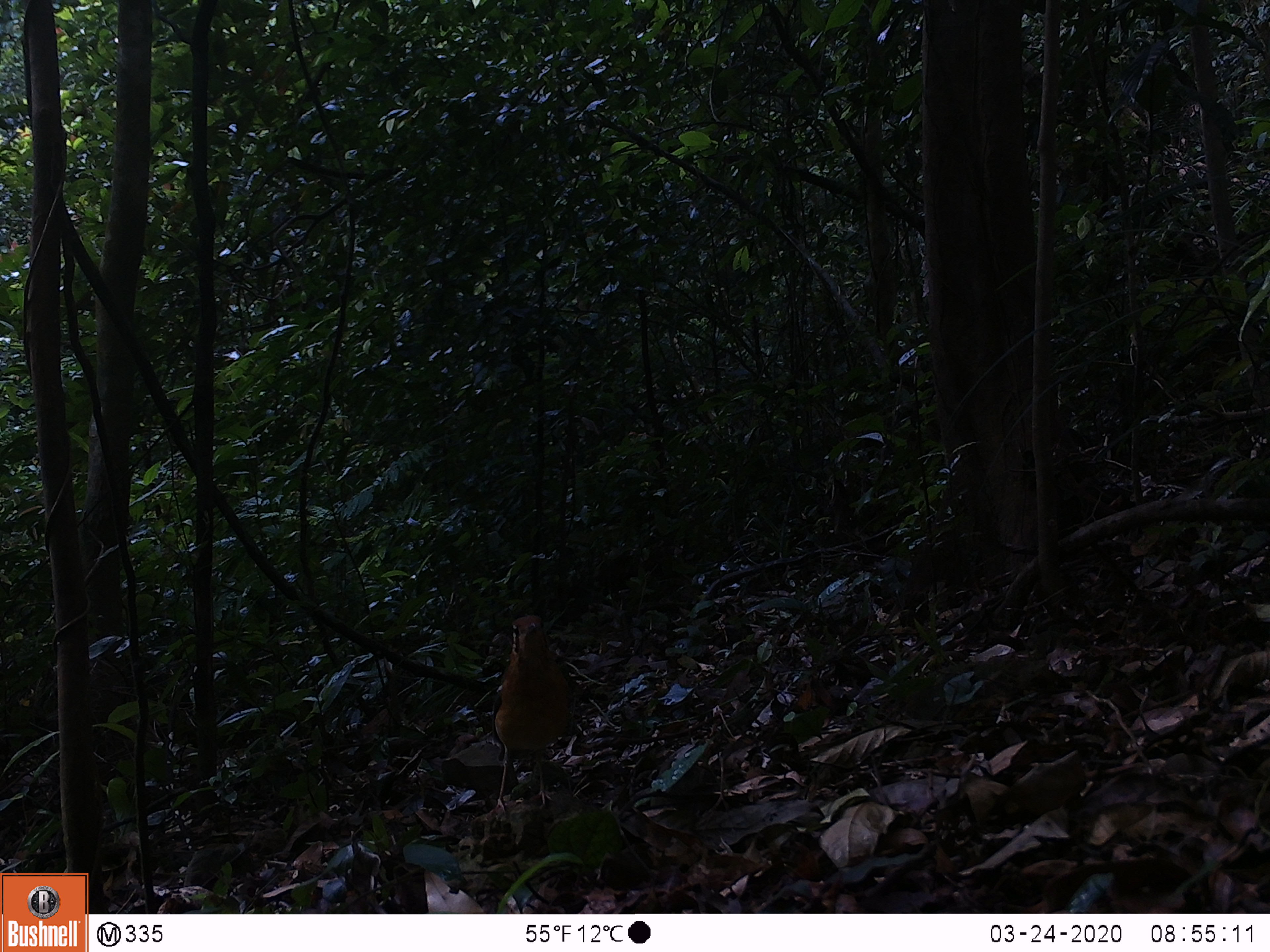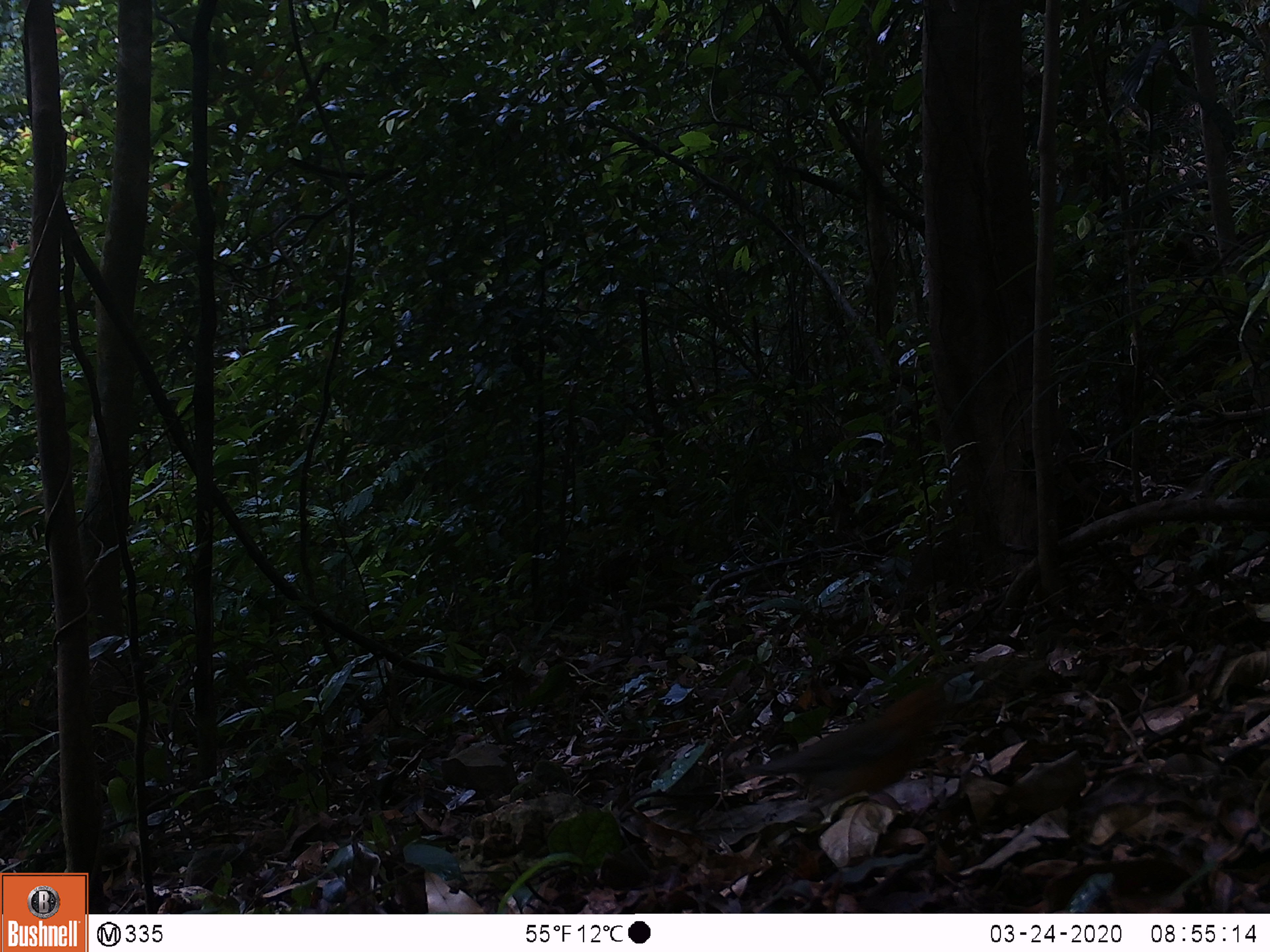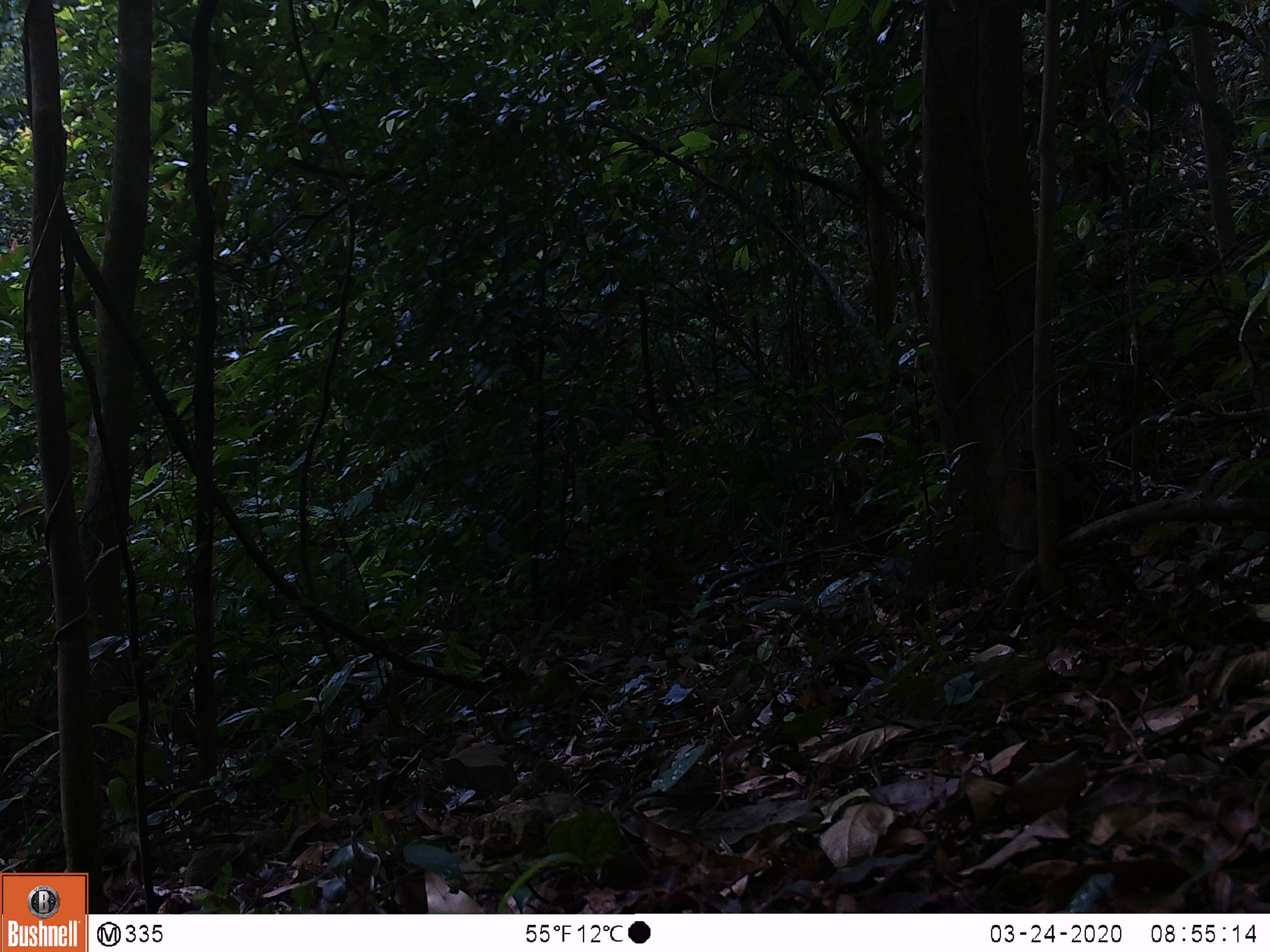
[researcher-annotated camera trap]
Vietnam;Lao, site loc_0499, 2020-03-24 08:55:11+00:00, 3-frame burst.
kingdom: Animalia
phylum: Chordata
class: Aves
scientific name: Aves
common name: bird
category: unidentified bird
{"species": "unidentified bird (bird) (Aves)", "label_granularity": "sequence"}